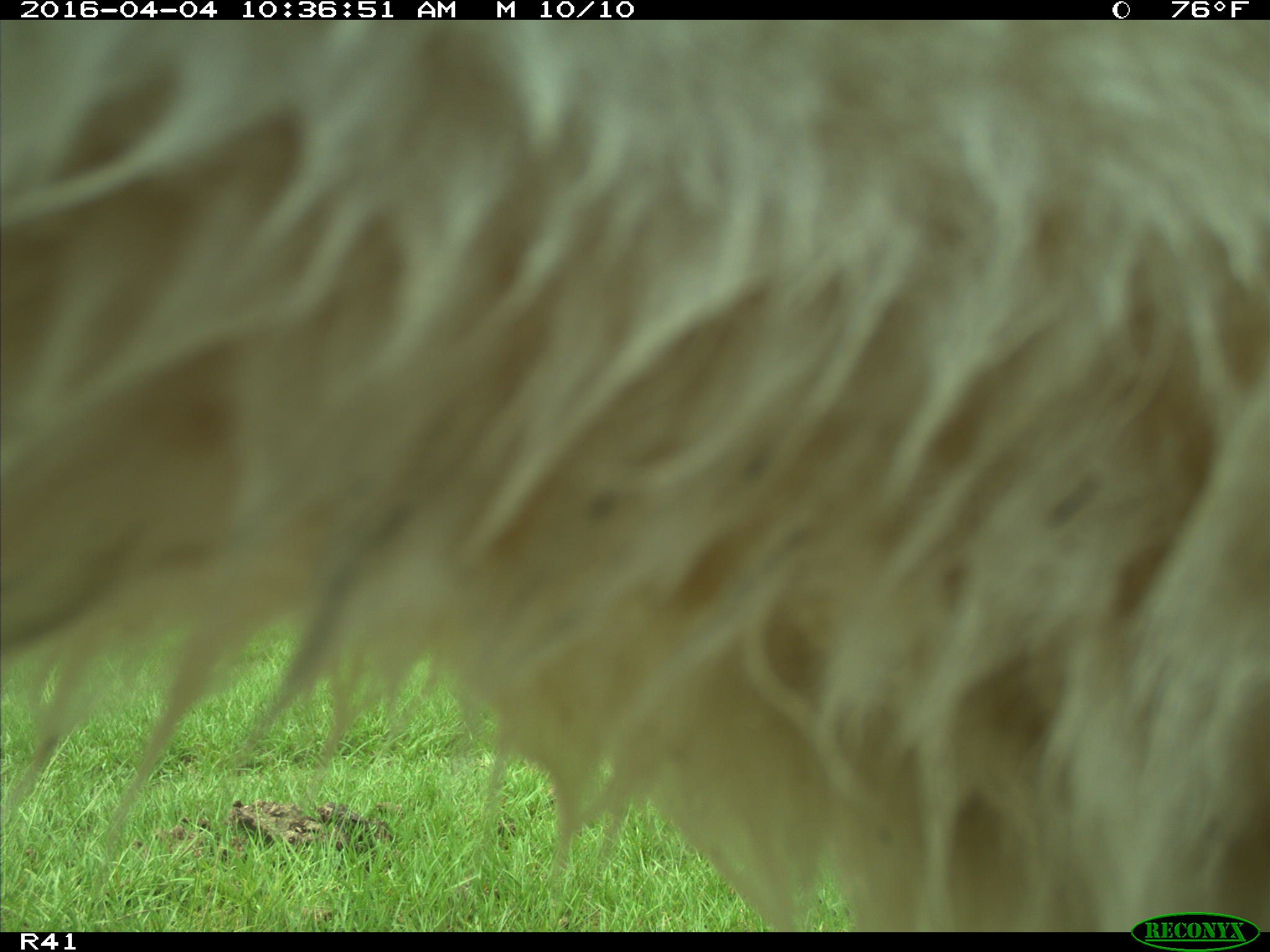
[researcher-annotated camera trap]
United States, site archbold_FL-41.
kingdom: Animalia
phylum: Chordata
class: Mammalia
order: Artiodactyla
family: Bovidae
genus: Bos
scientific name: Bos taurus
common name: domestic cow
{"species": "Bos taurus (domestic cow)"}